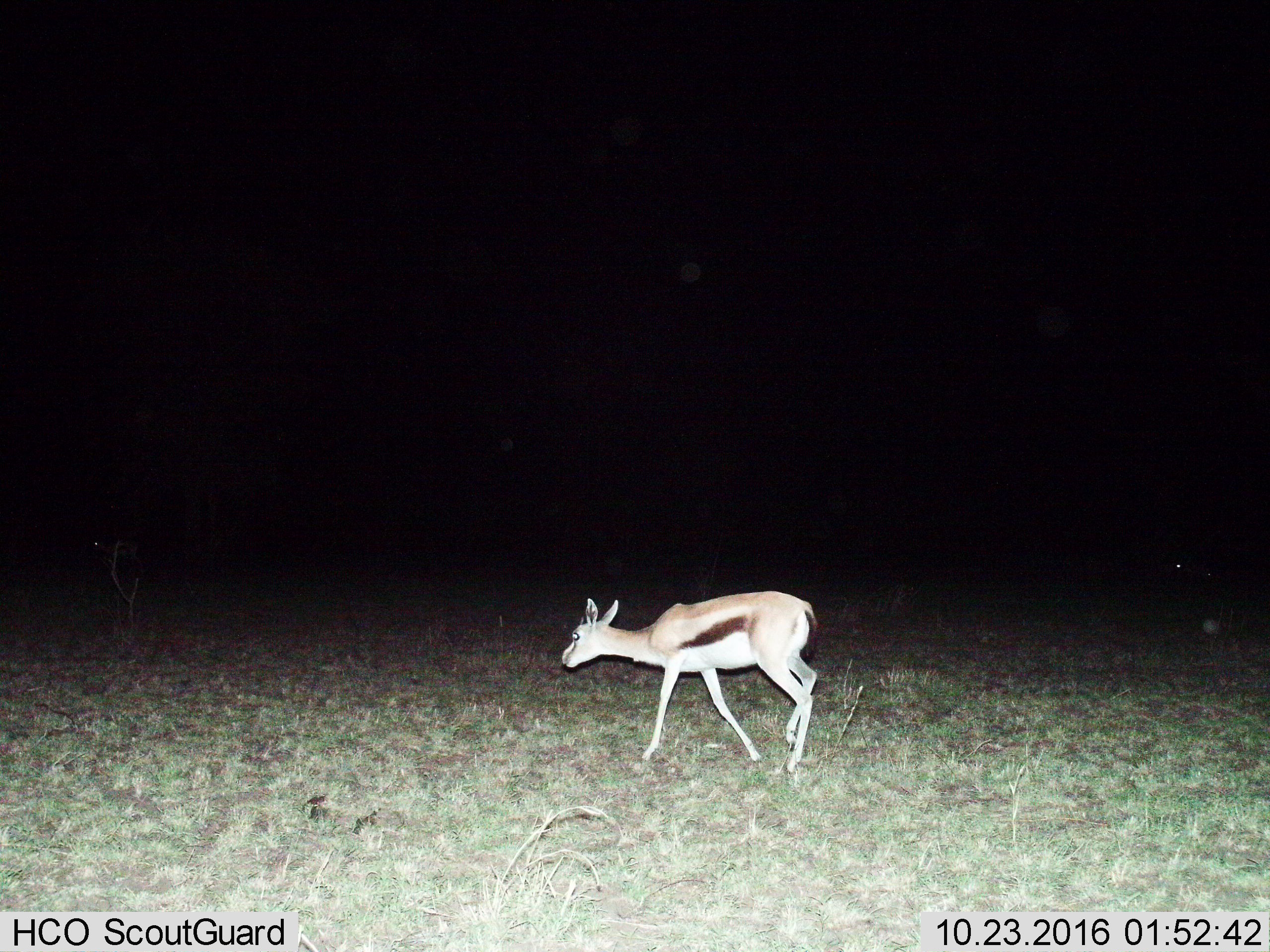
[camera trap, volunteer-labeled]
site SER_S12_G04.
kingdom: Animalia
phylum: Chordata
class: Mammalia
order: Artiodactyla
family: Bovidae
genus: Eudorcas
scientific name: Eudorcas thomsonii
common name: thomson's gazelle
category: gazellethomsons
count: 1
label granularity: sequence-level